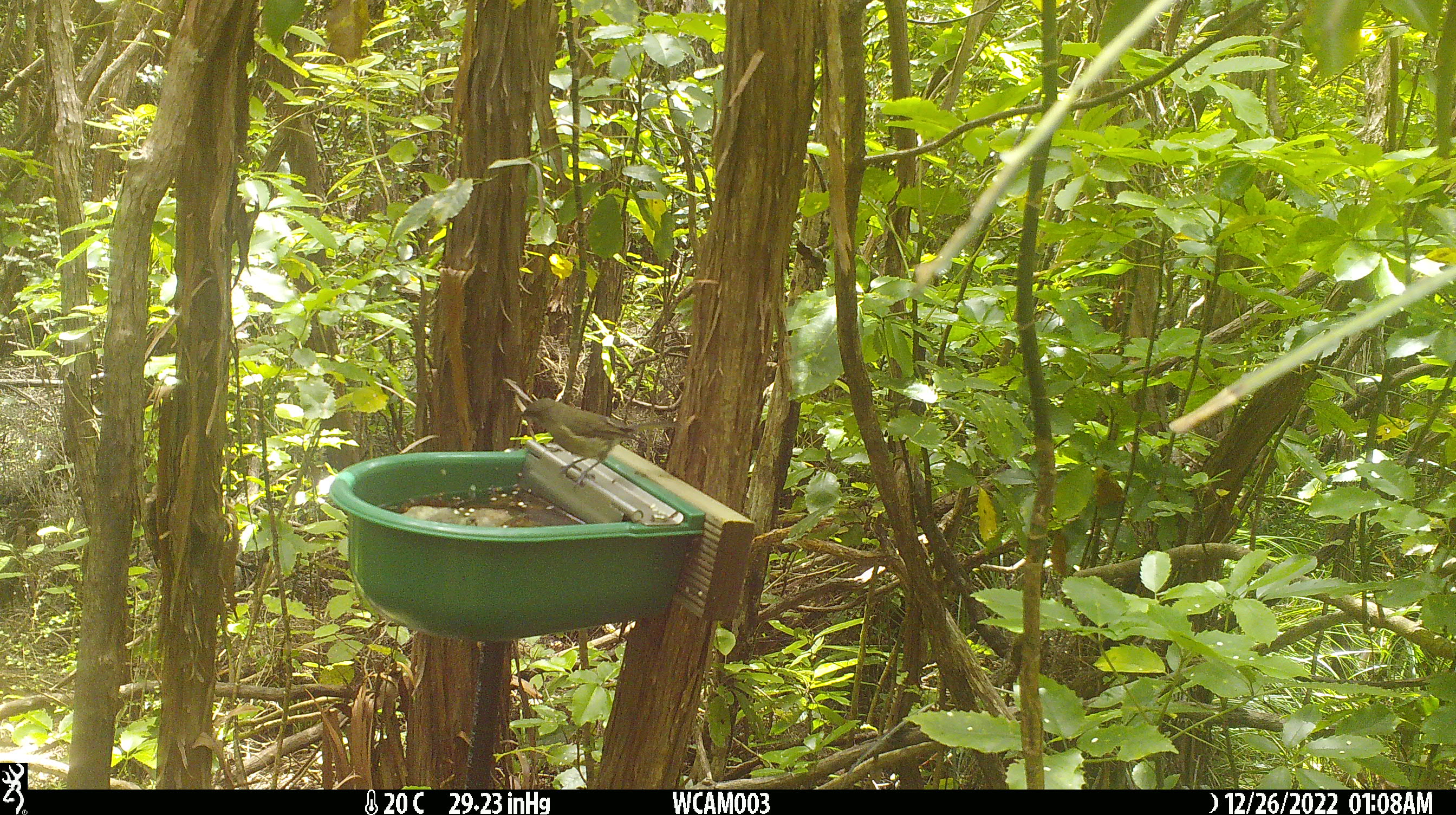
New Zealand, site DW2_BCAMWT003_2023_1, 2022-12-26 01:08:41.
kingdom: Animalia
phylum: Chordata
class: Aves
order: Passeriformes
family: Meliphagidae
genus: Anthornis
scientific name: Anthornis melanura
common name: new zealand bellbird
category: bellbird